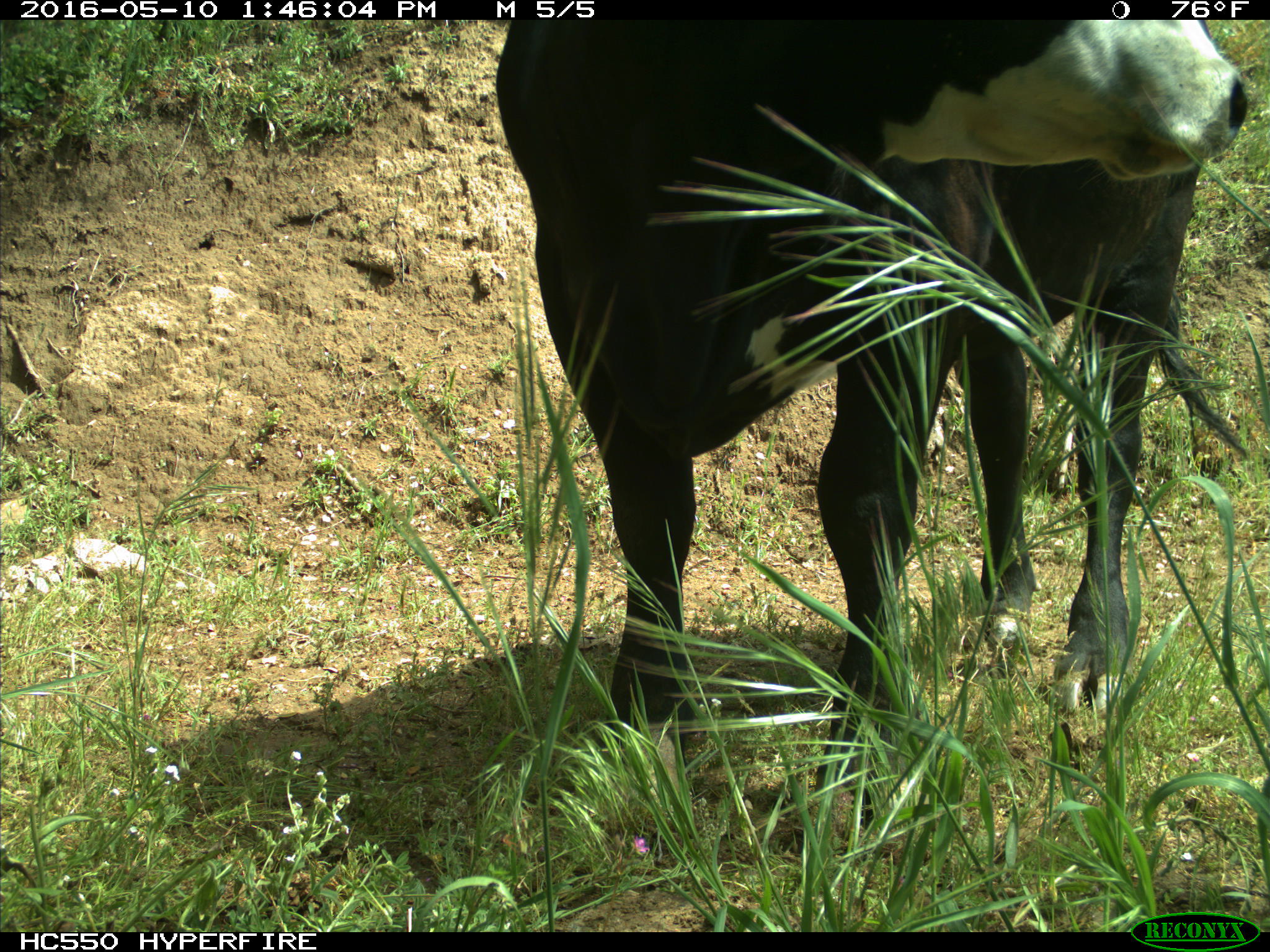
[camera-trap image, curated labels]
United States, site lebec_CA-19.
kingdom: Animalia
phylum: Chordata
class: Mammalia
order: Artiodactyla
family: Bovidae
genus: Bos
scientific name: Bos taurus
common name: domestic cow